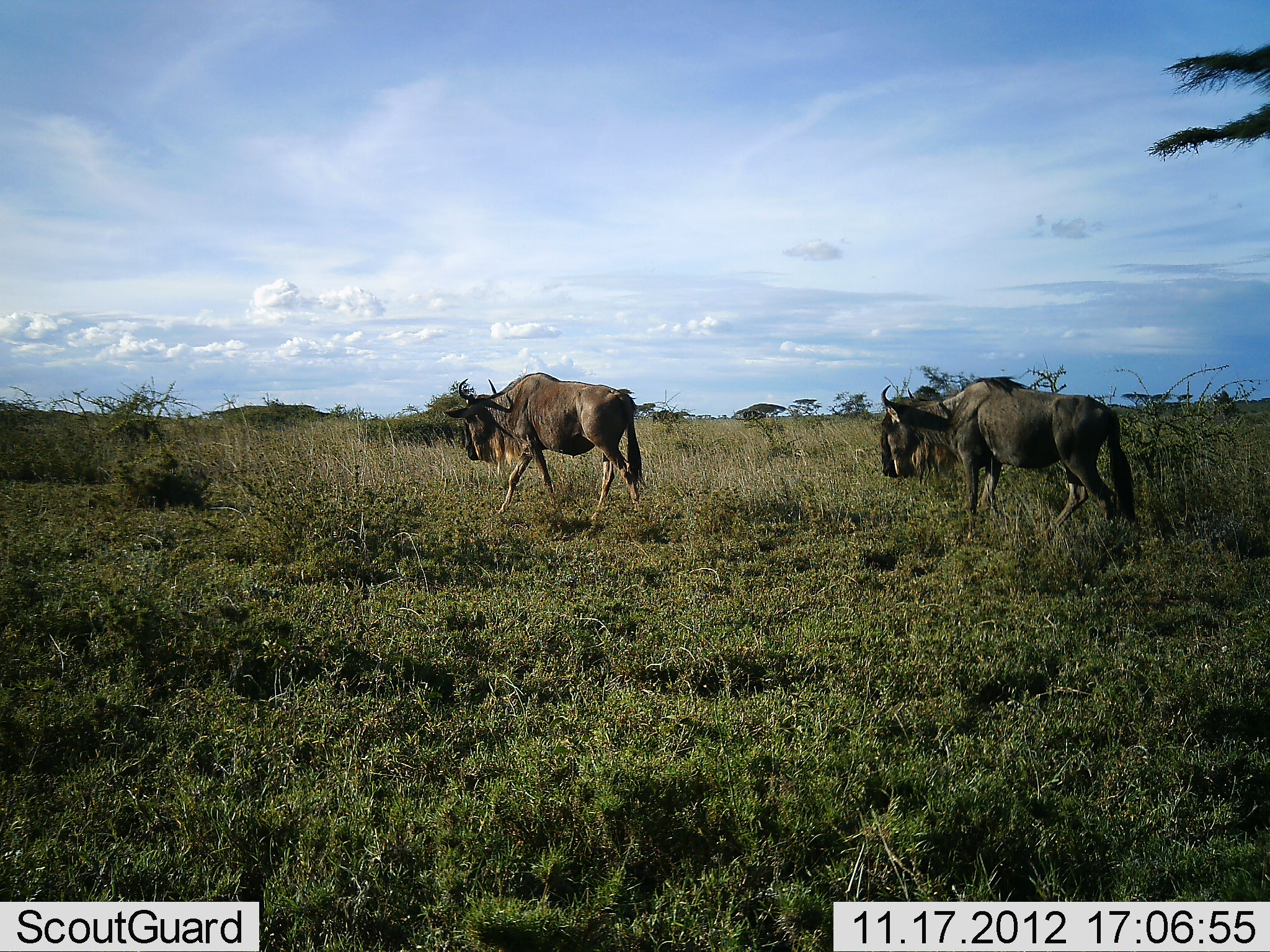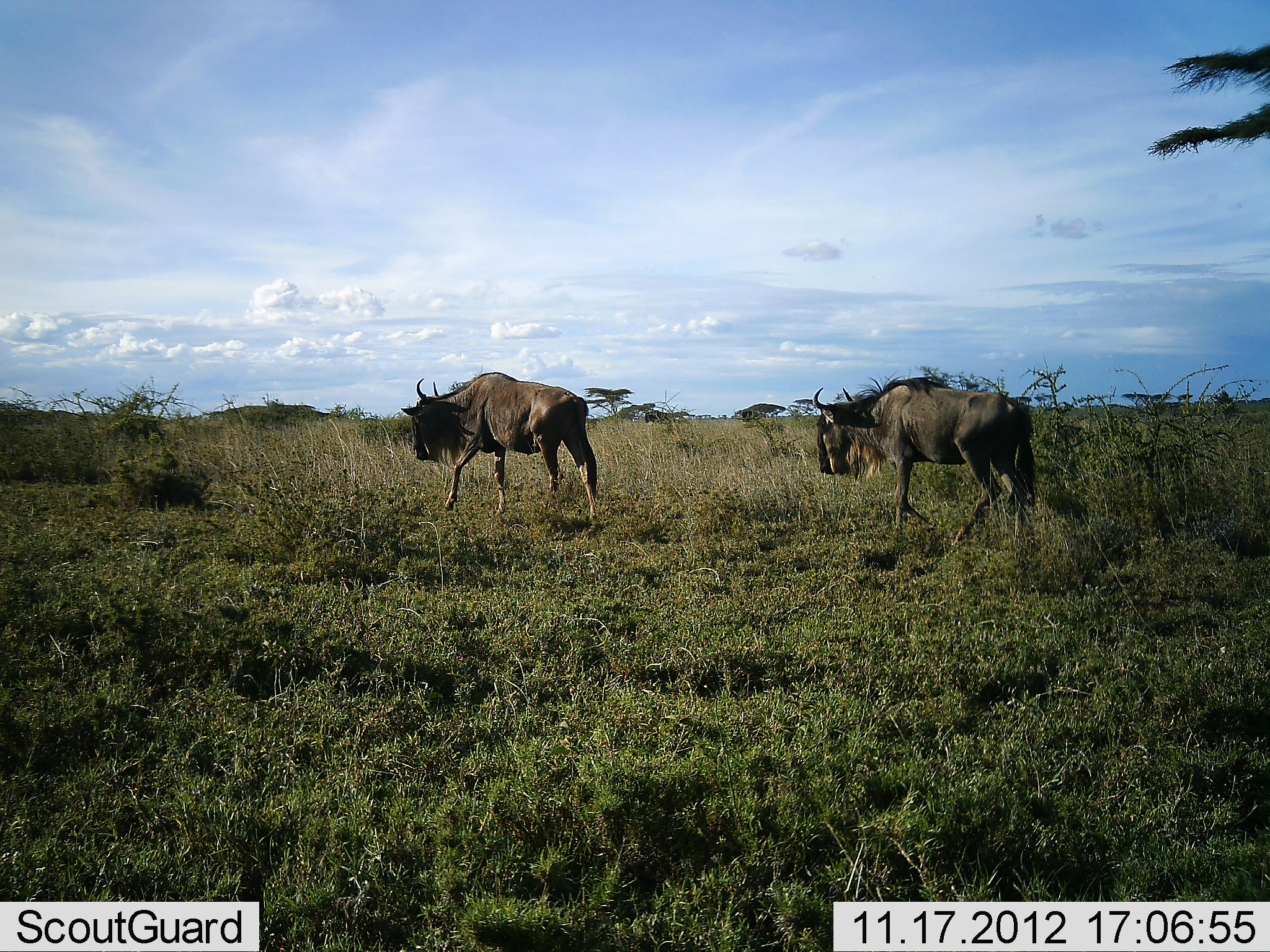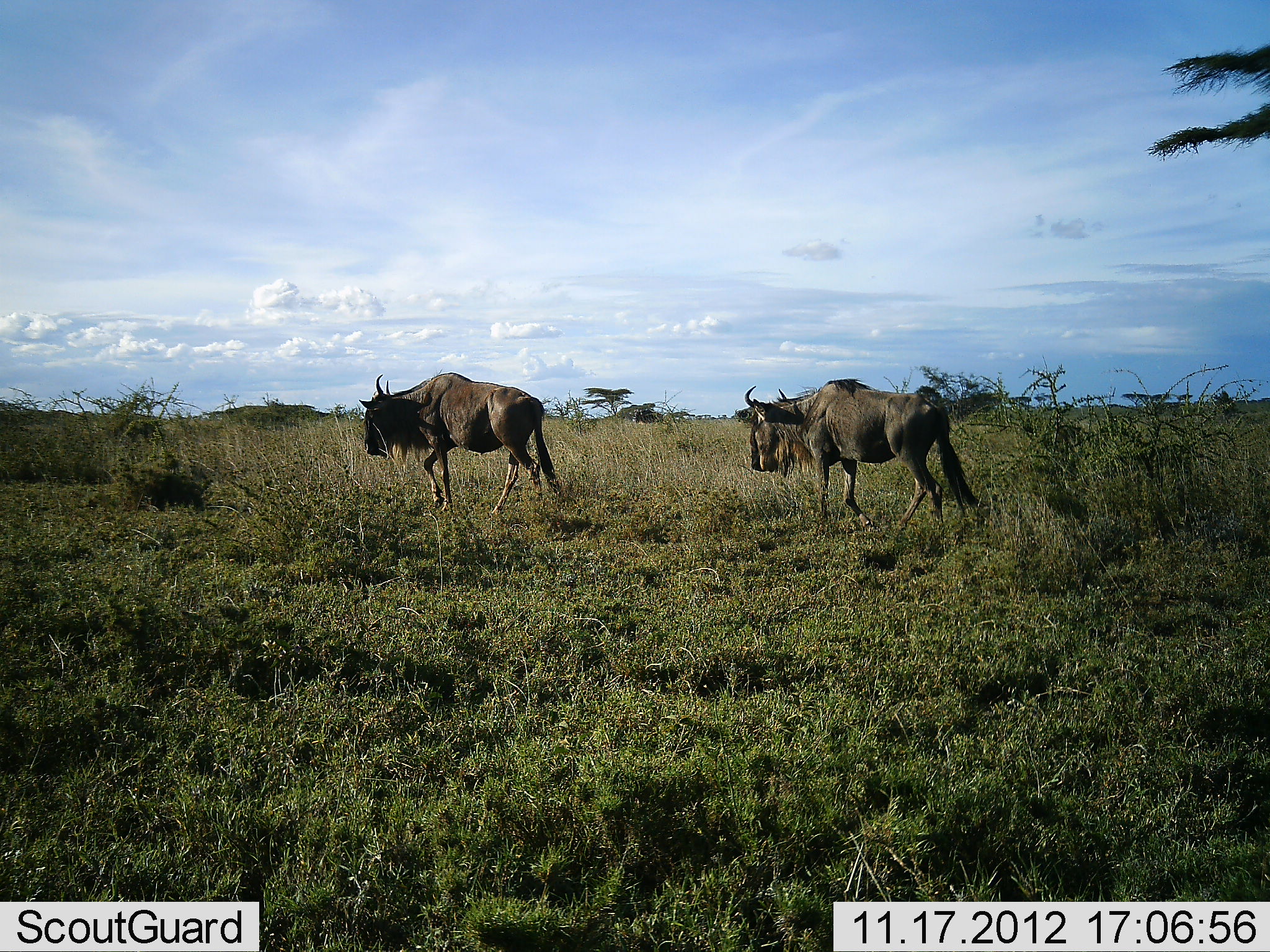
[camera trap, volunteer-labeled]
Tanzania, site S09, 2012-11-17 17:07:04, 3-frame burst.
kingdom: Animalia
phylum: Chordata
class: Mammalia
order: Artiodactyla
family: Bovidae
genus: Connochaetes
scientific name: Connochaetes taurinus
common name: blue wildebeest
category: wildebeest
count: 2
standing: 7%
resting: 0%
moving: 100%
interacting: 3%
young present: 0%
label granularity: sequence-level